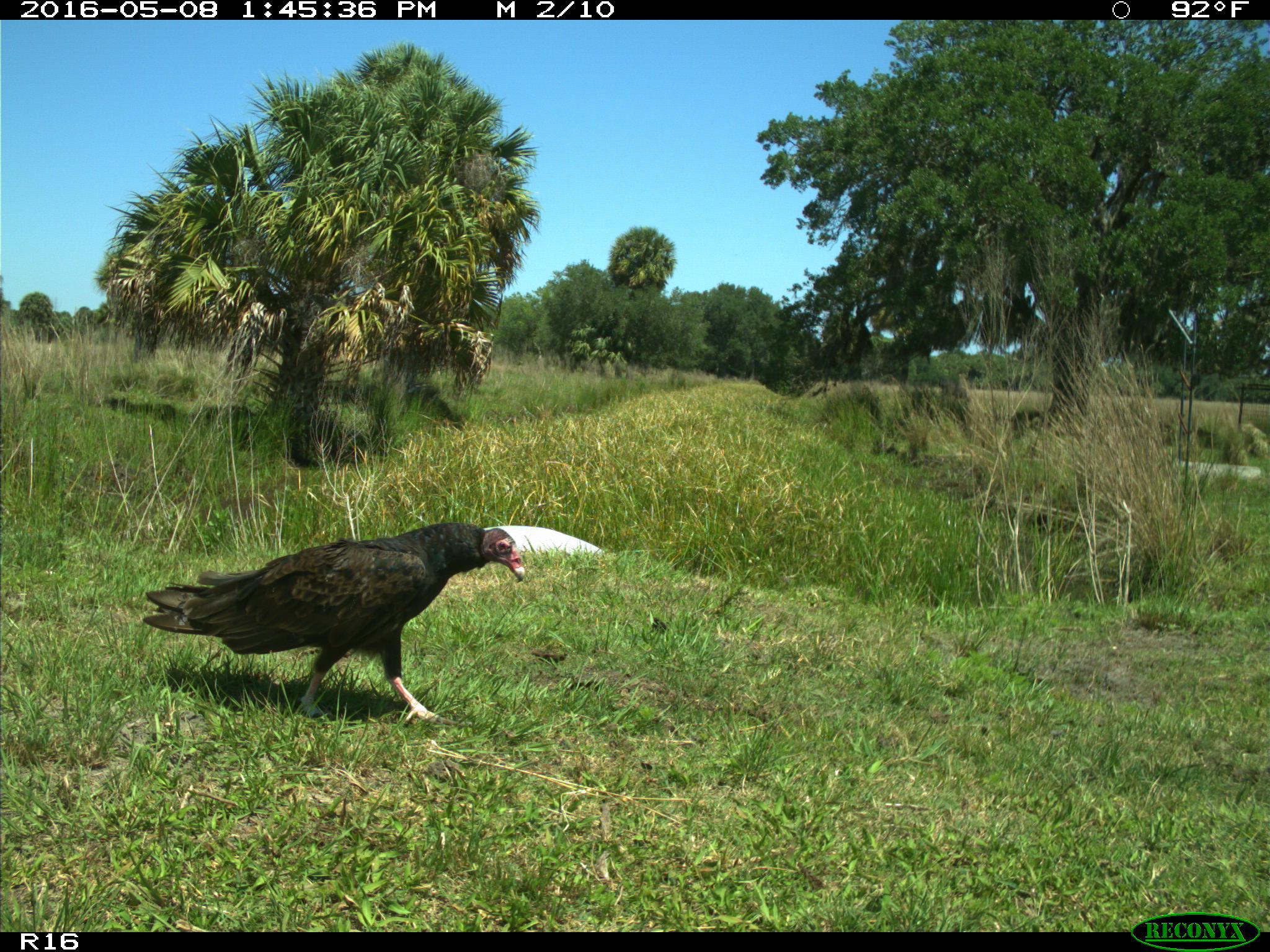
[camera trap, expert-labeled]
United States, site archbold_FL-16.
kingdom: Animalia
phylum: Chordata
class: Aves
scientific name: Aves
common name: birds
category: unidentified bird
Unidentified bird (birds) (Aves).